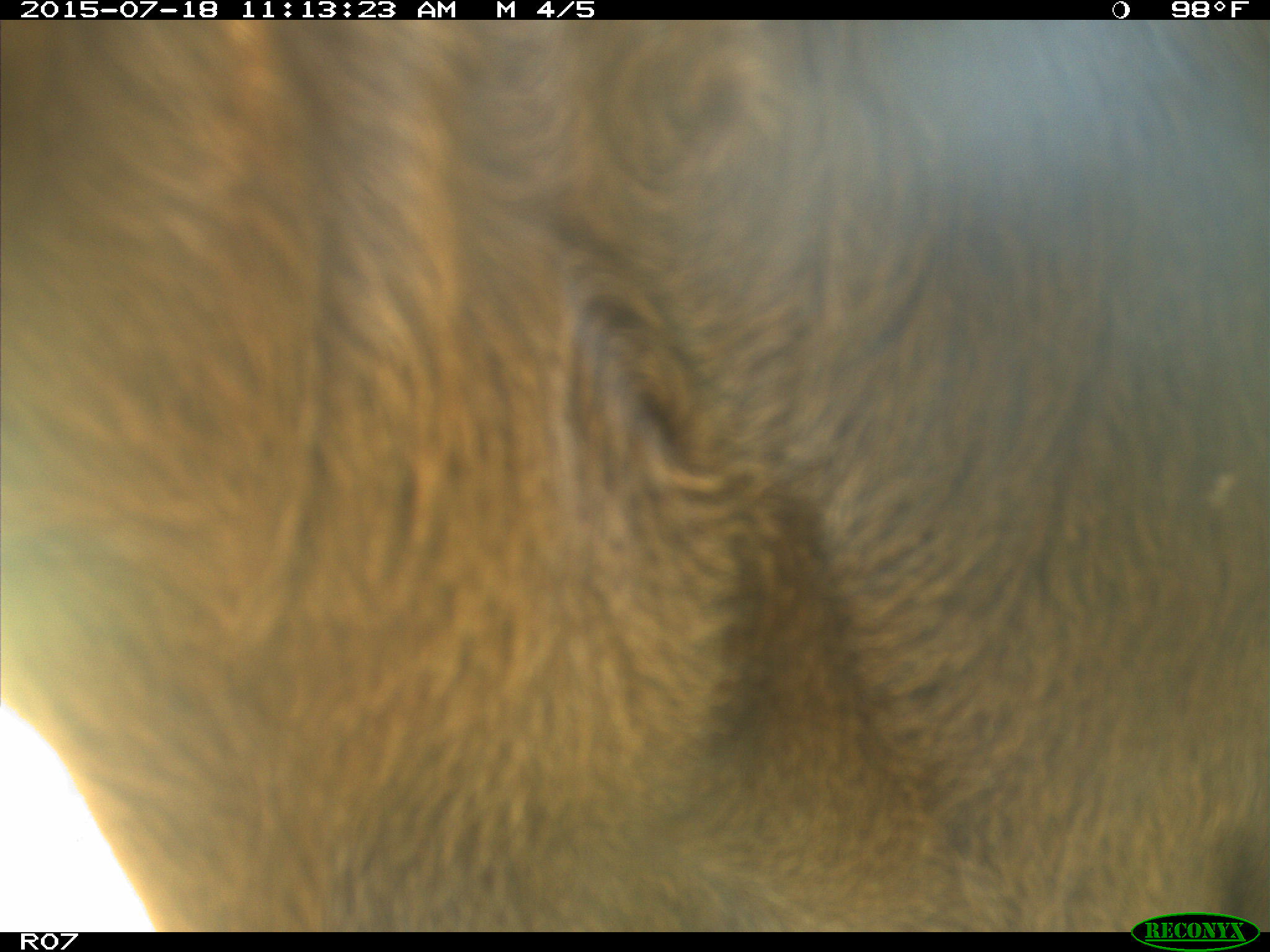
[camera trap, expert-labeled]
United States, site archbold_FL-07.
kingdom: Animalia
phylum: Chordata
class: Mammalia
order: Artiodactyla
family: Bovidae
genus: Bos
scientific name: Bos taurus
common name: domestic cow